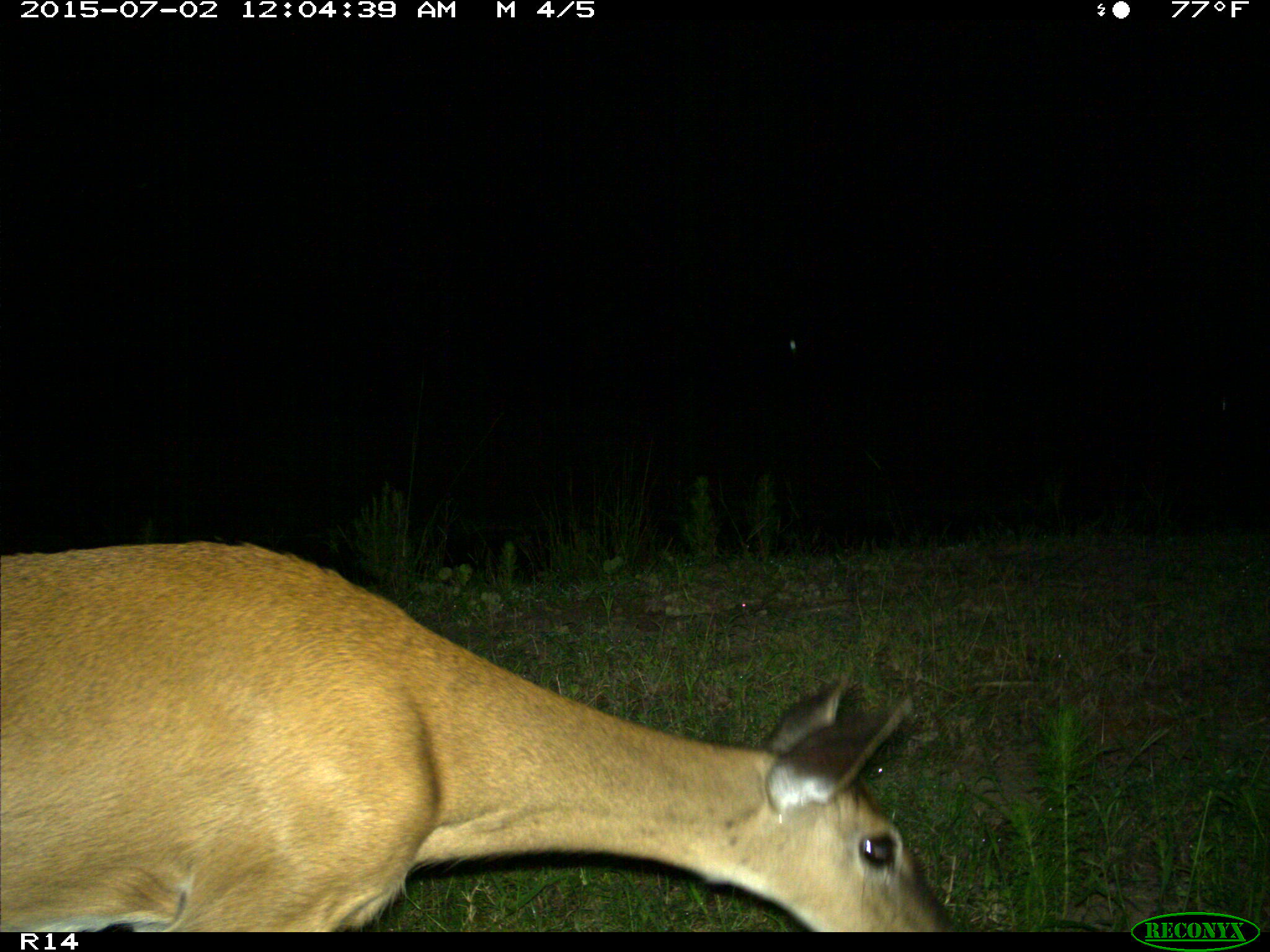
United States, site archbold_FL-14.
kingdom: Animalia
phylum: Chordata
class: Mammalia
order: Artiodactyla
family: Cervidae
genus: Odocoileus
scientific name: Odocoileus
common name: deer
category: unidentified deer